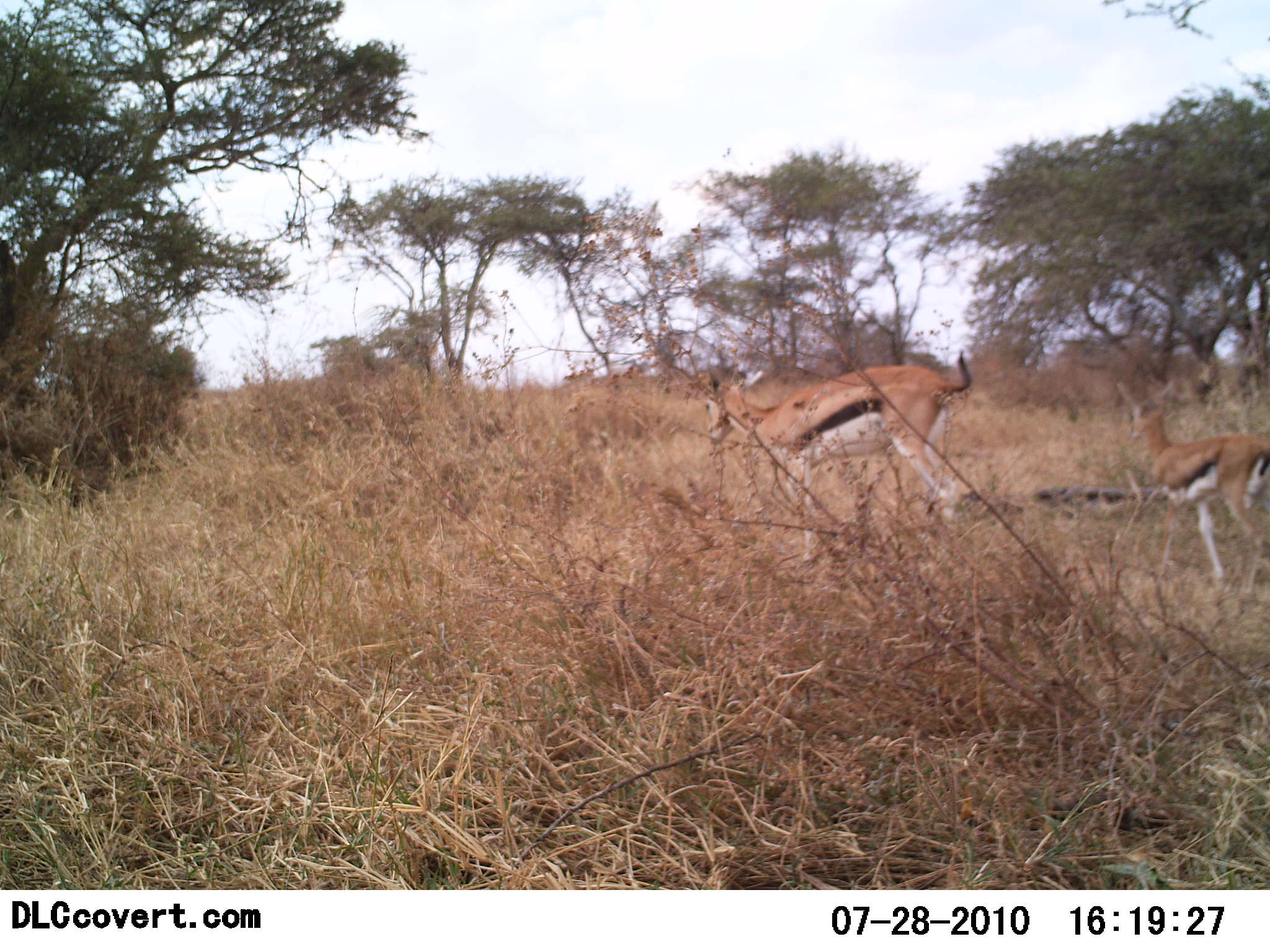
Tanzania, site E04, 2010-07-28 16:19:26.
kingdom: Animalia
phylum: Chordata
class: Mammalia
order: Artiodactyla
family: Bovidae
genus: Eudorcas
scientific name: Eudorcas thomsonii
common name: thomson's gazelle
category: gazellethomsons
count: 2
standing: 57%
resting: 0%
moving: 43%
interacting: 0%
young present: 29%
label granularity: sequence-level